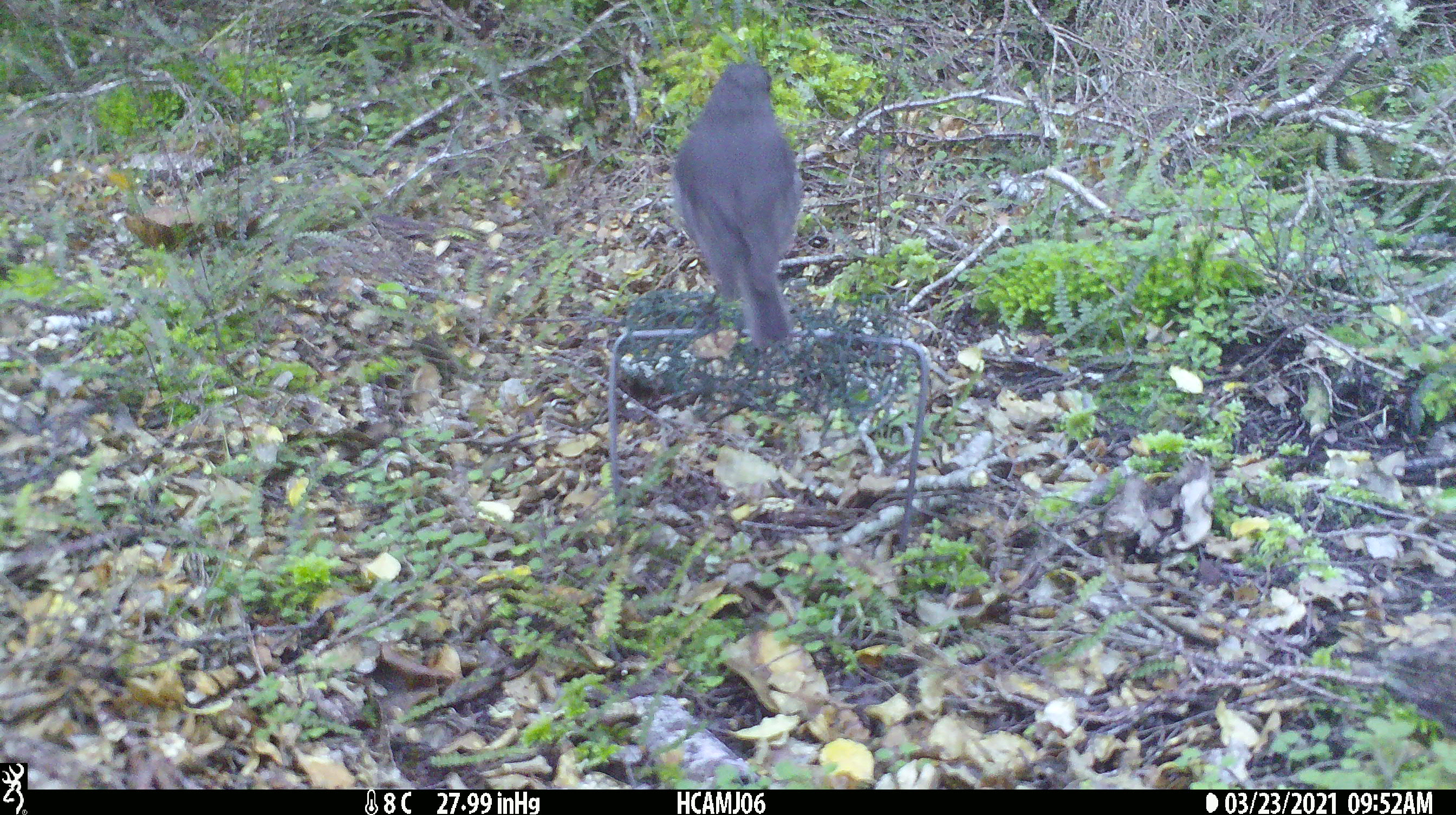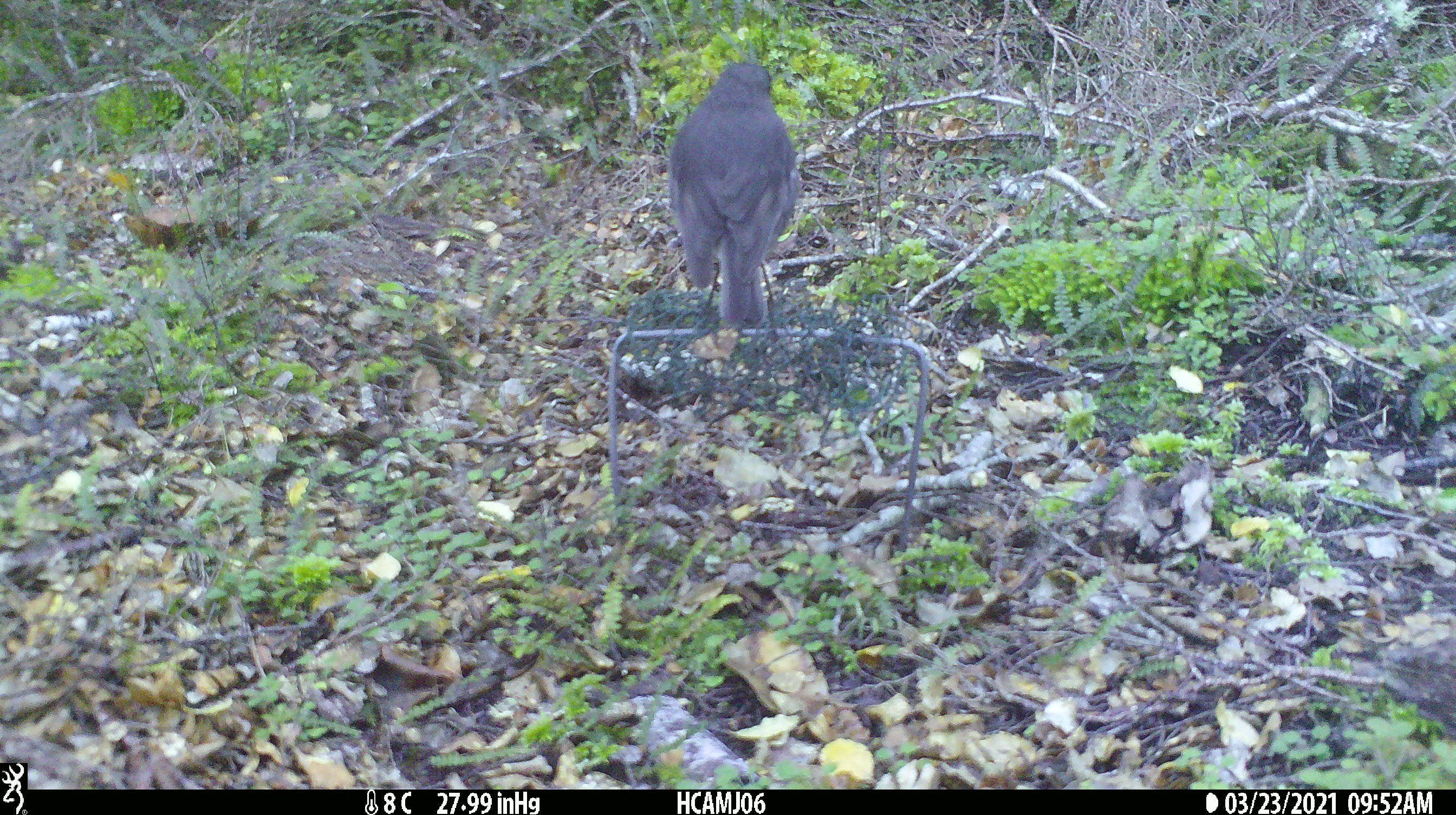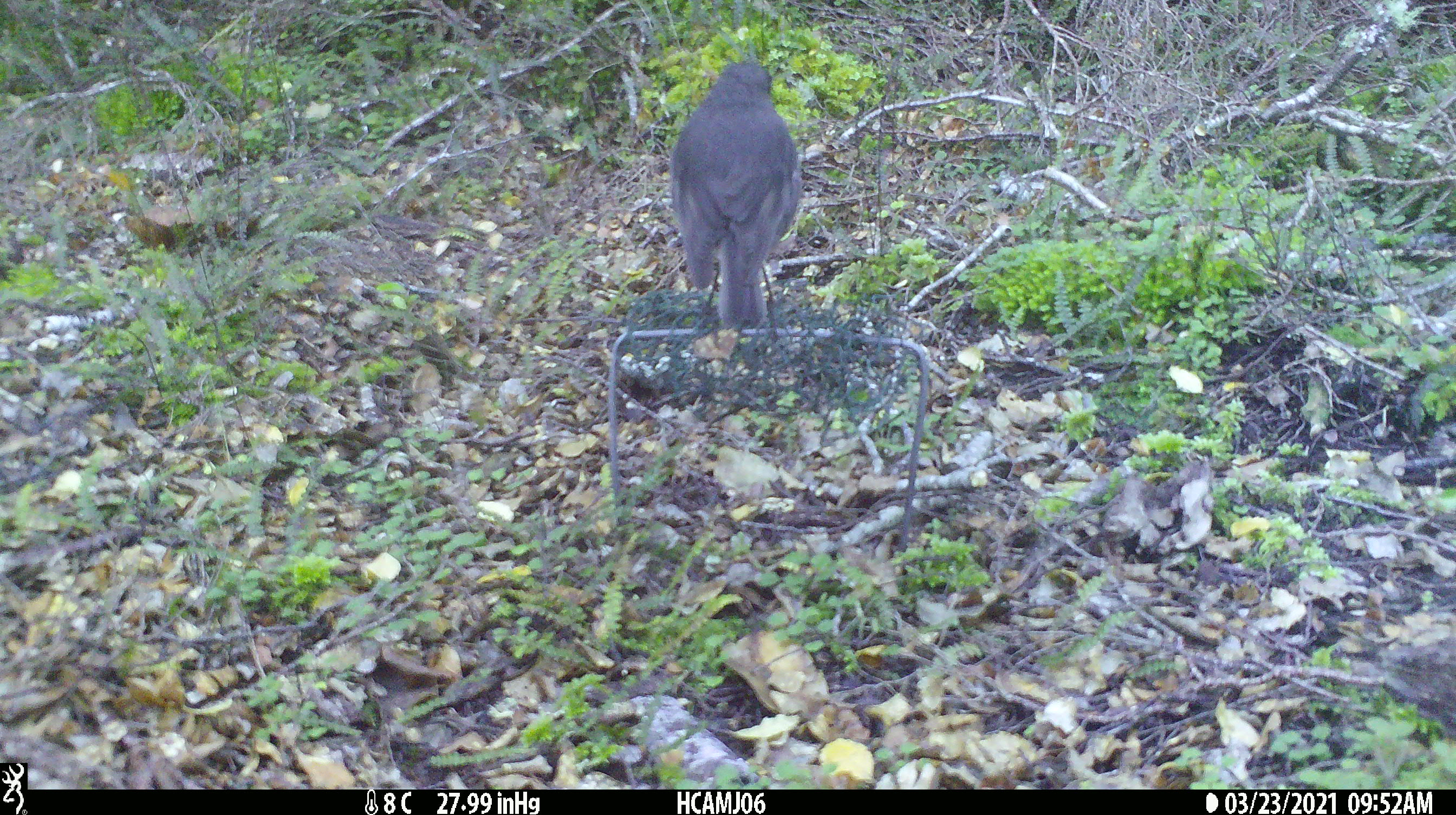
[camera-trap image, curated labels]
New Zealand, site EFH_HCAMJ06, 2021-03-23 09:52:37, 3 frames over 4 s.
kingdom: Animalia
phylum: Chordata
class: Aves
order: Passeriformes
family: Petroicidae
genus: Petroica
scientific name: Petroica australis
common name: new zealand robin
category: robin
Robin (new zealand robin) (Petroica australis).